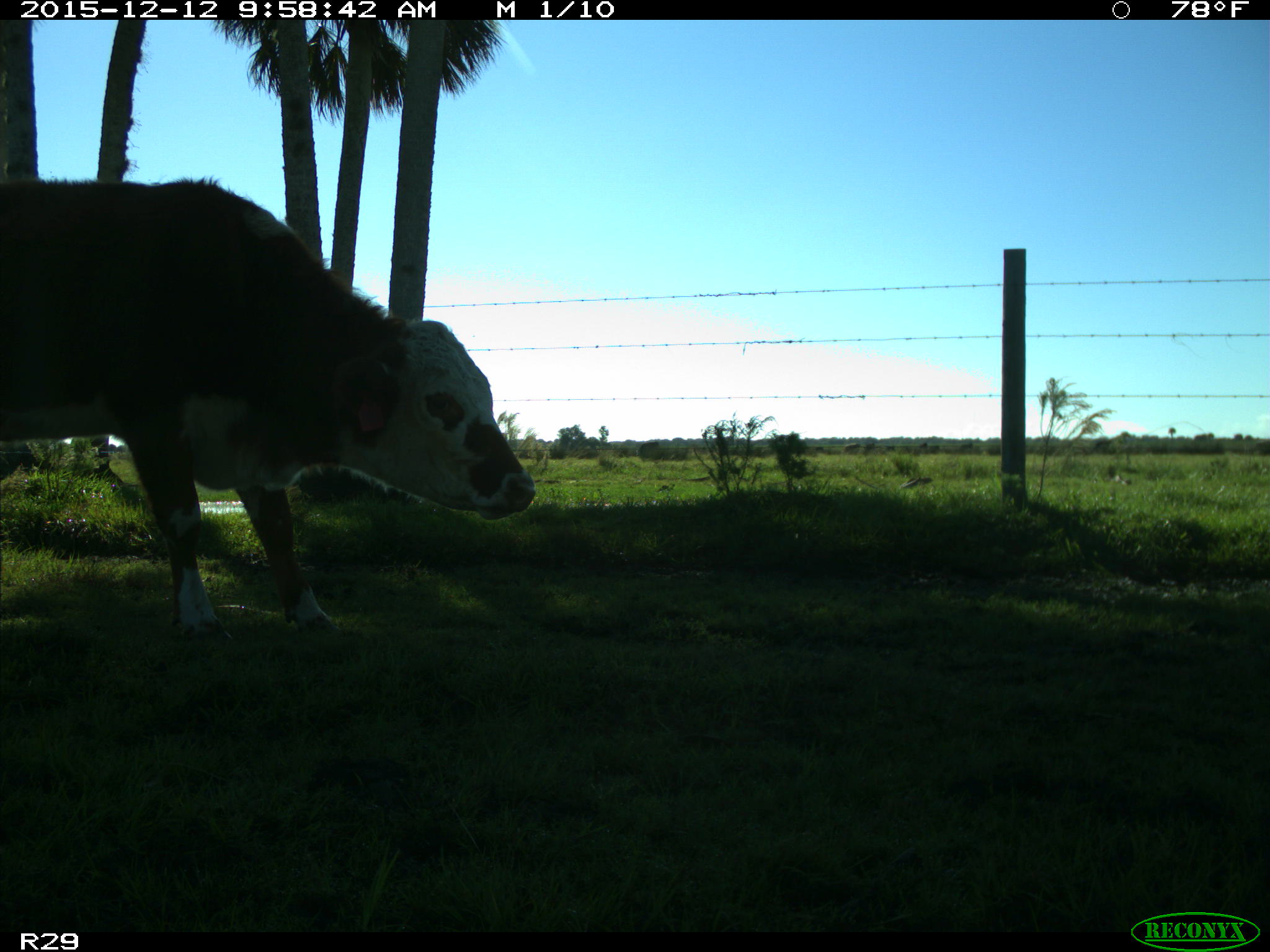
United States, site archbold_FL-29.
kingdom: Animalia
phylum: Chordata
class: Mammalia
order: Artiodactyla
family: Bovidae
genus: Bos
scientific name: Bos taurus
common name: domestic cow